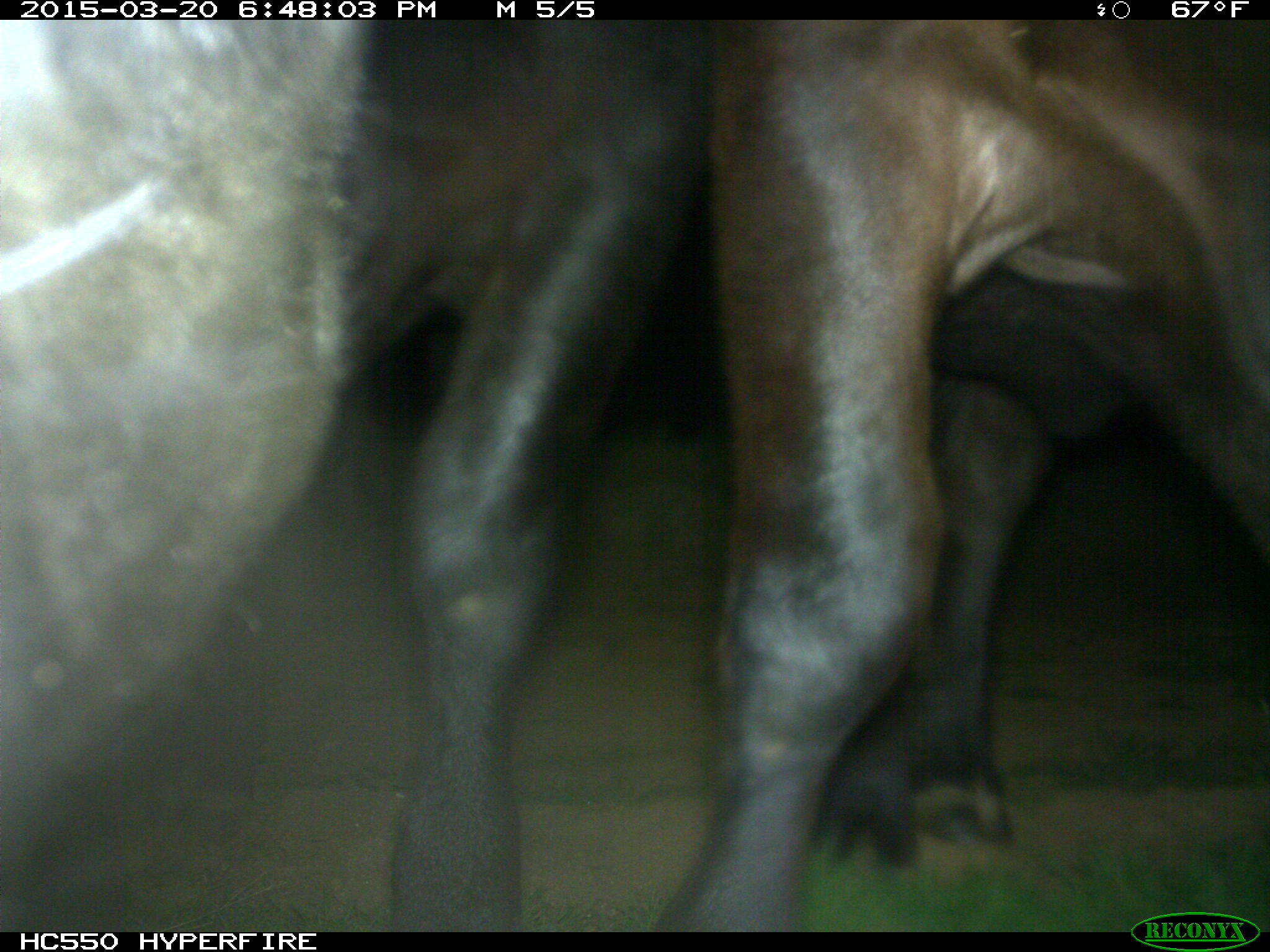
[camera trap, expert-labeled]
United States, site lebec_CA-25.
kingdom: Animalia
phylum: Chordata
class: Mammalia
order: Artiodactyla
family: Bovidae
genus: Bos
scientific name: Bos taurus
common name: domestic cow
Bos taurus (domestic cow).